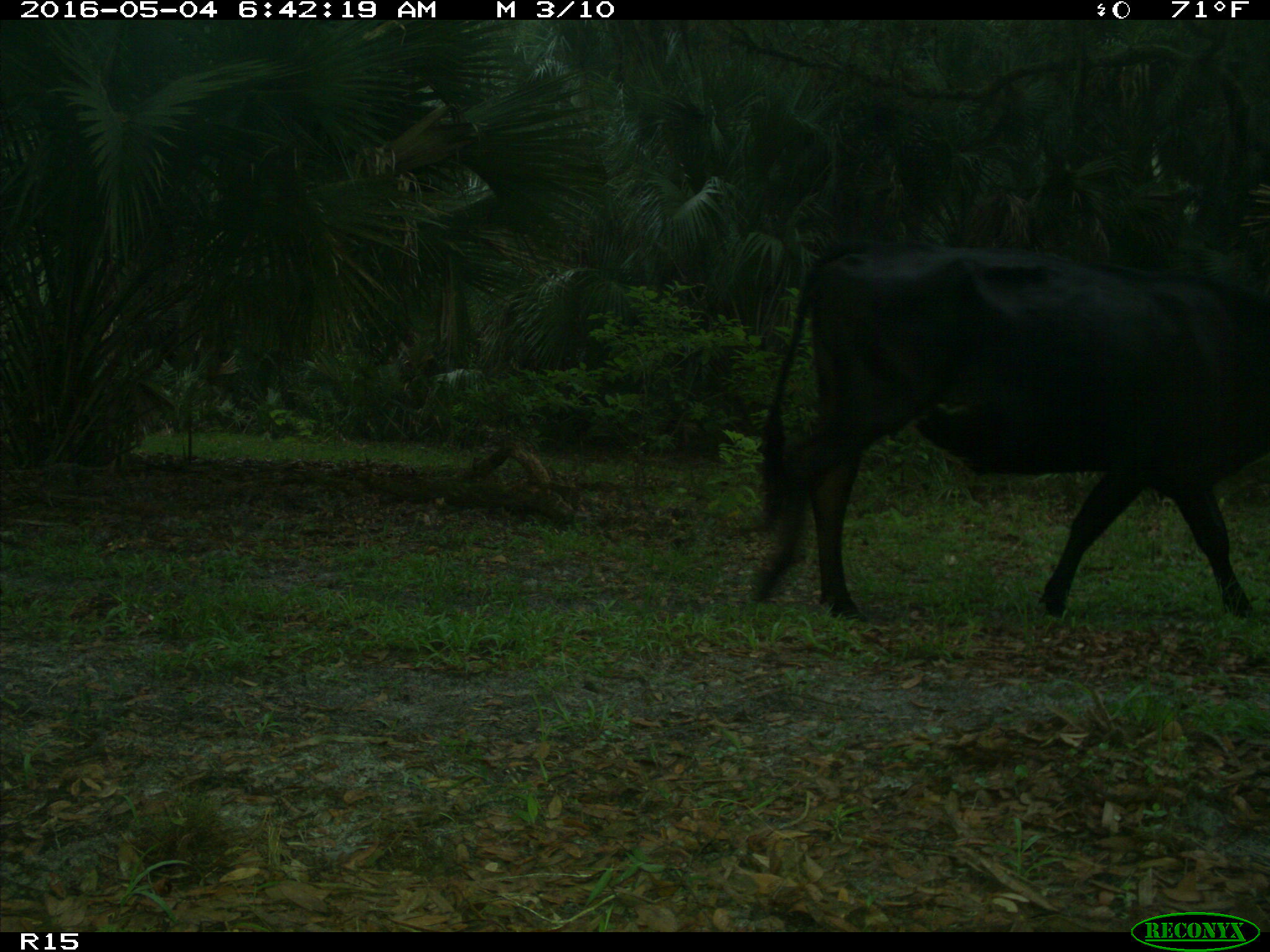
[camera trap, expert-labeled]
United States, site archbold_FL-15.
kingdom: Animalia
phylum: Chordata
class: Mammalia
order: Artiodactyla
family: Bovidae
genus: Bos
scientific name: Bos taurus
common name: domestic cow